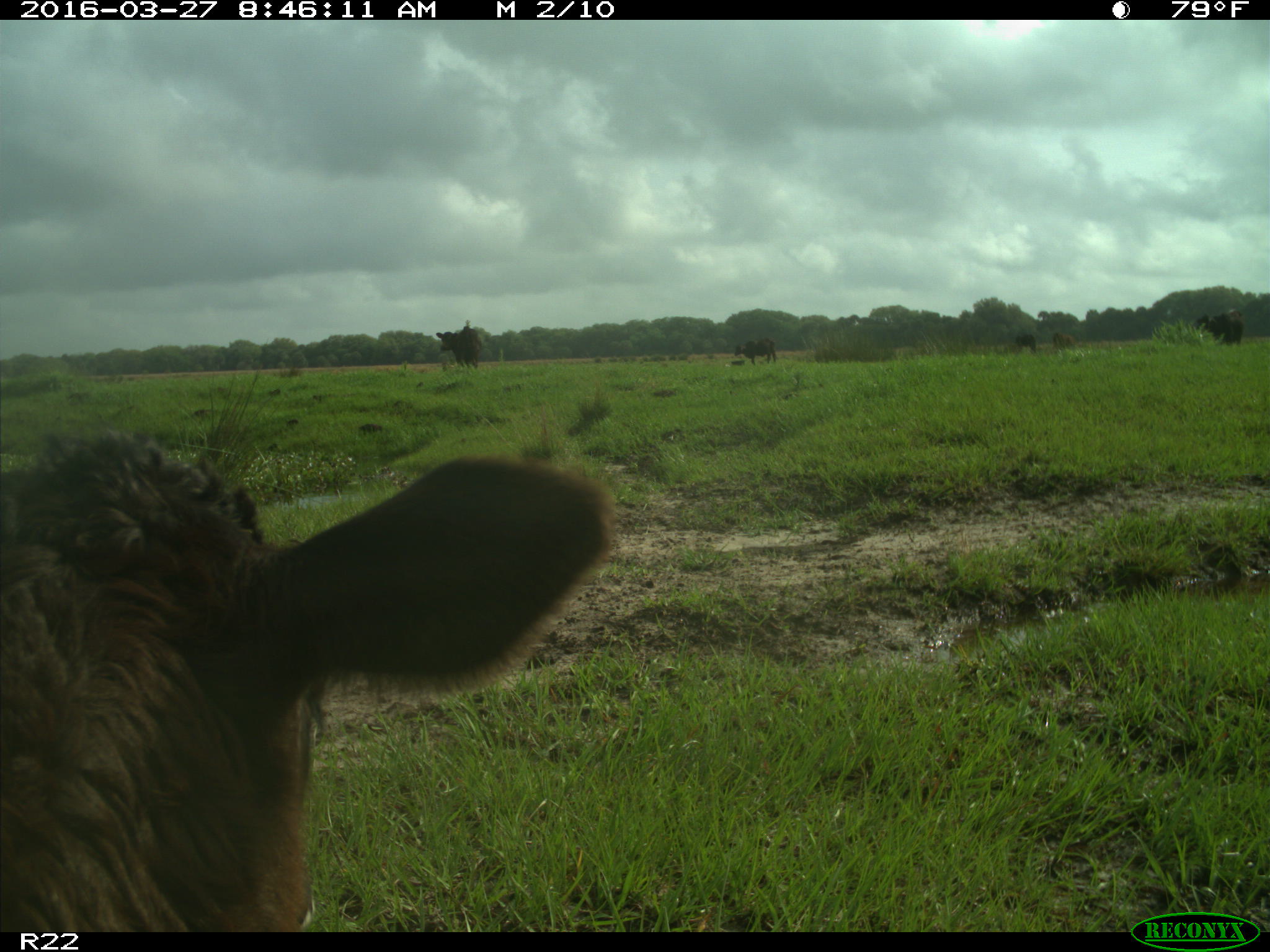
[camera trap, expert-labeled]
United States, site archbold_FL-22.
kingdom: Animalia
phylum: Chordata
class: Mammalia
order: Artiodactyla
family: Bovidae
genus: Bos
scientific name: Bos taurus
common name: domestic cow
Bos taurus (domestic cow).